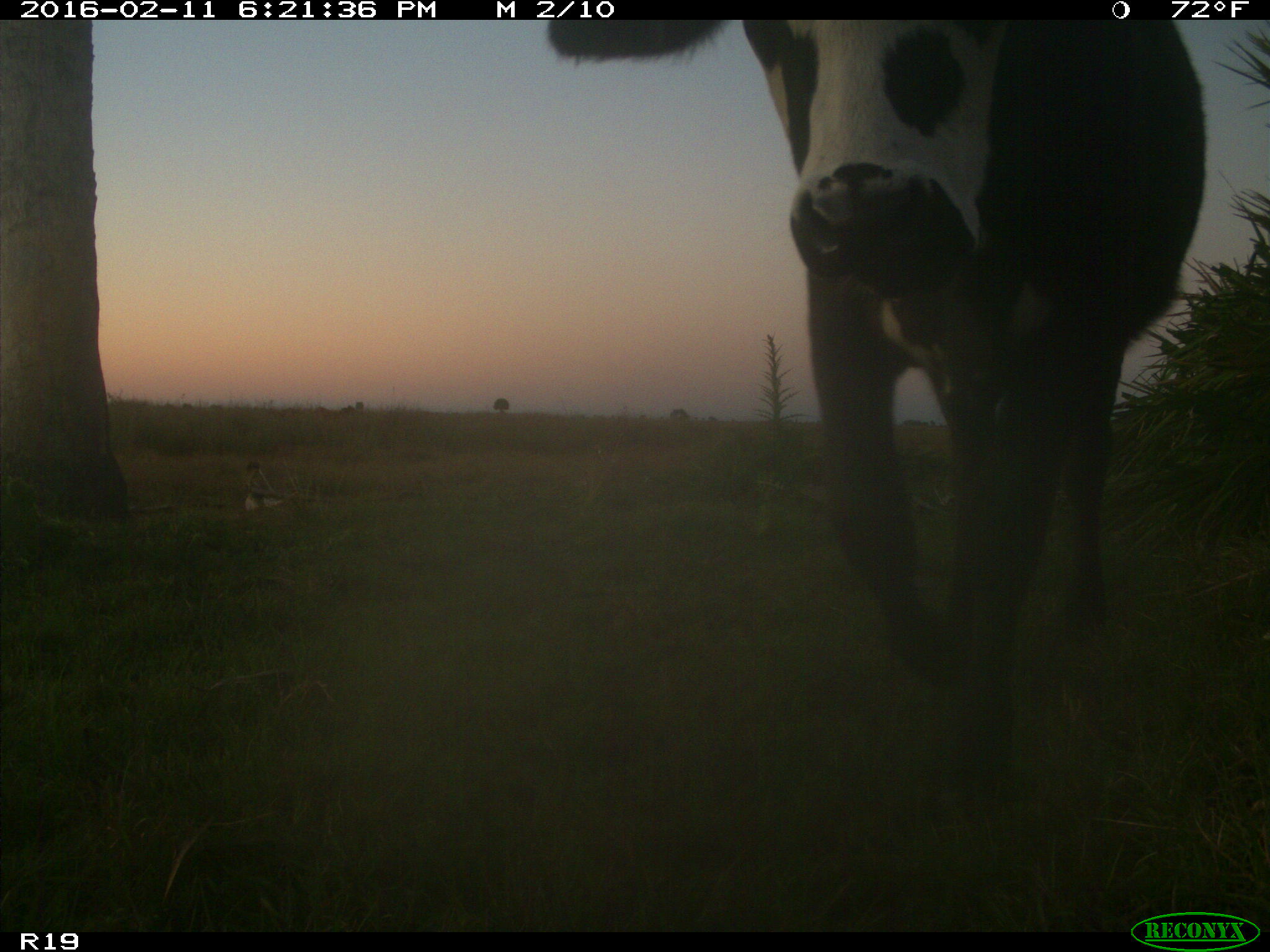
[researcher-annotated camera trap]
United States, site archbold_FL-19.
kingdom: Animalia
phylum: Chordata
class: Mammalia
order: Artiodactyla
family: Bovidae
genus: Bos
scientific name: Bos taurus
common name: domestic cow